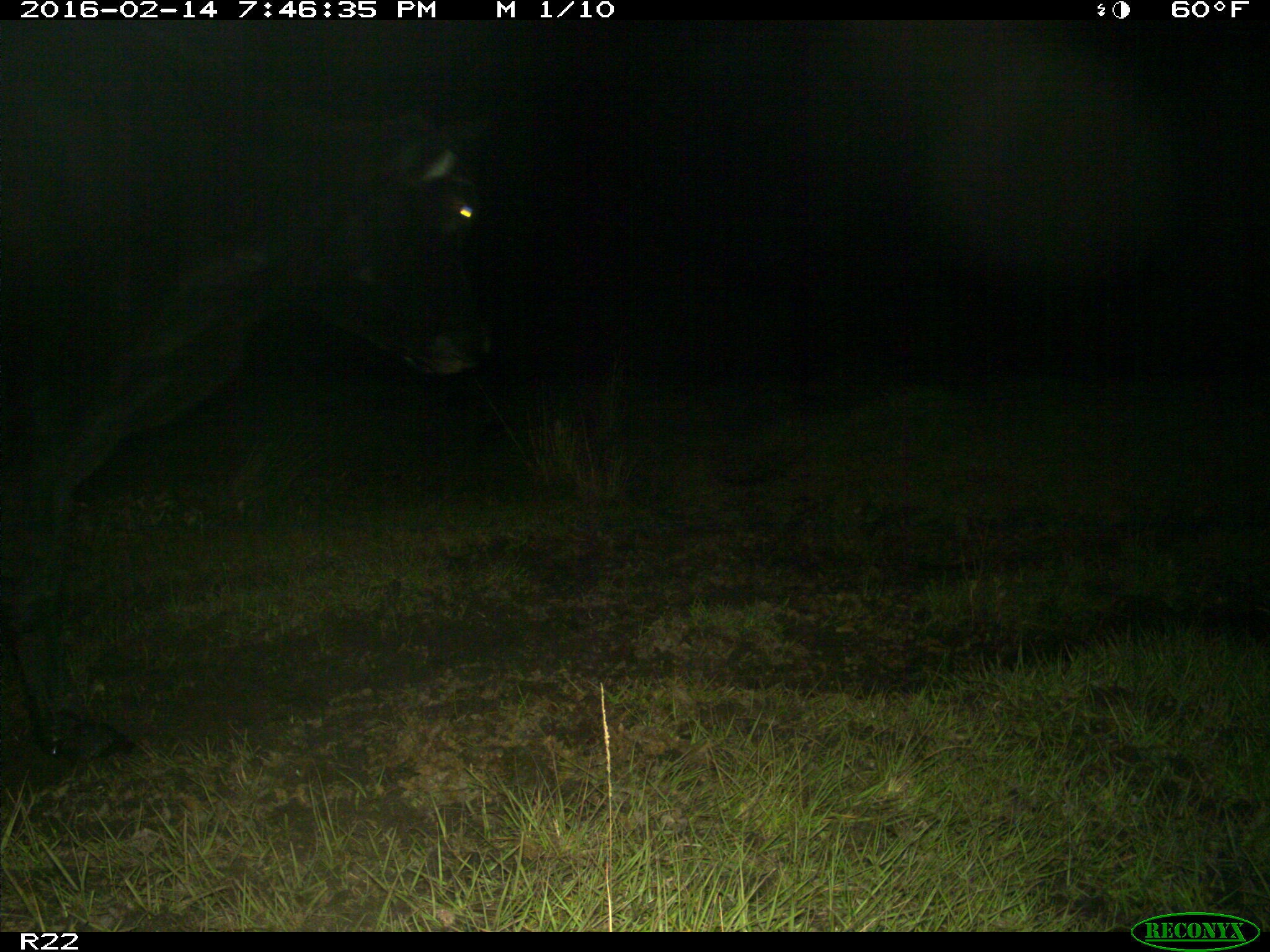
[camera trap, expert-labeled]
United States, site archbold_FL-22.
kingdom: Animalia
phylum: Chordata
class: Mammalia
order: Artiodactyla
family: Bovidae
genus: Bos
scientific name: Bos taurus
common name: domestic cow